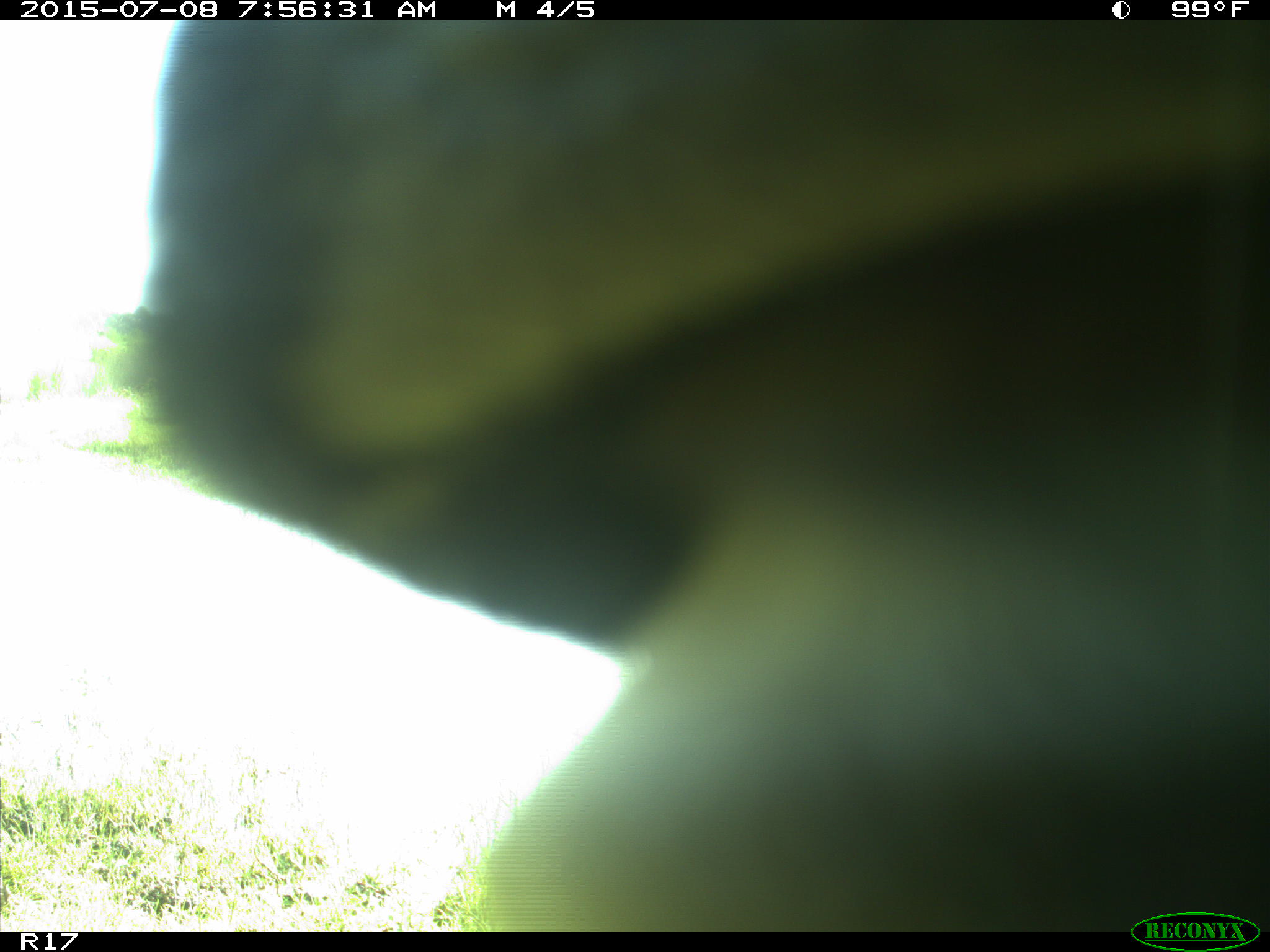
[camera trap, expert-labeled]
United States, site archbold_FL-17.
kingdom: Animalia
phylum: Chordata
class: Mammalia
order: Artiodactyla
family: Bovidae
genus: Bos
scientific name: Bos taurus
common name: domestic cow